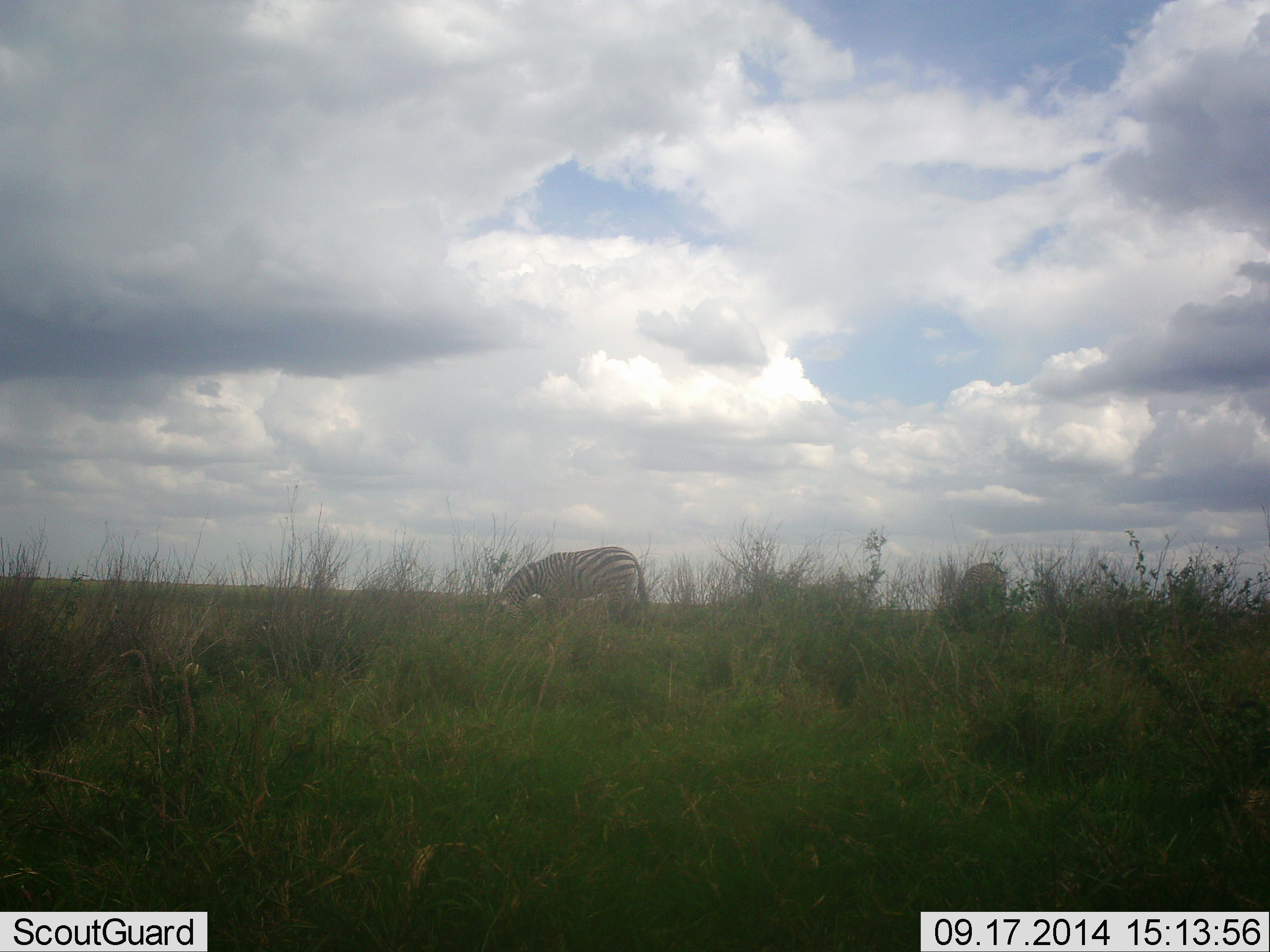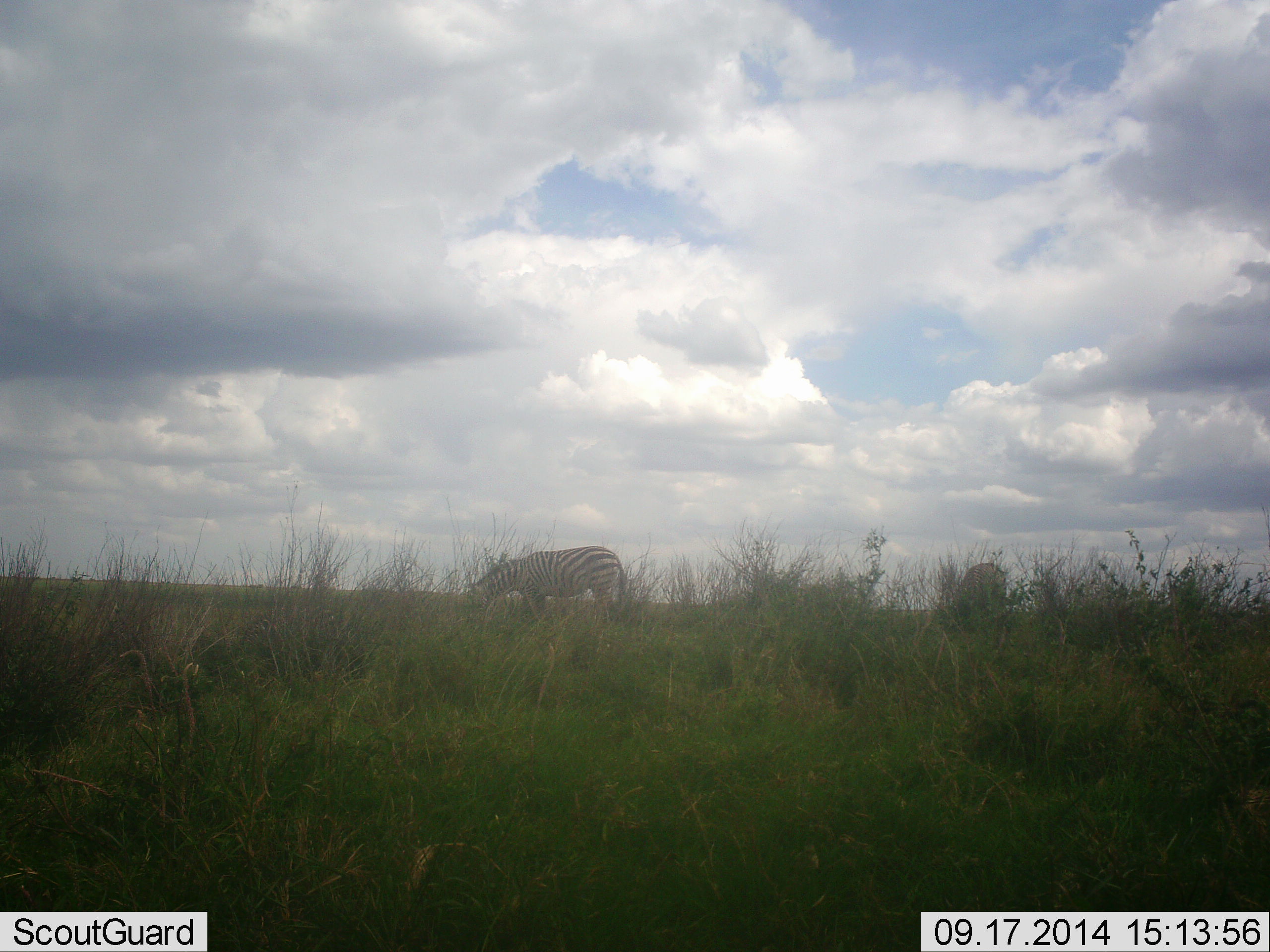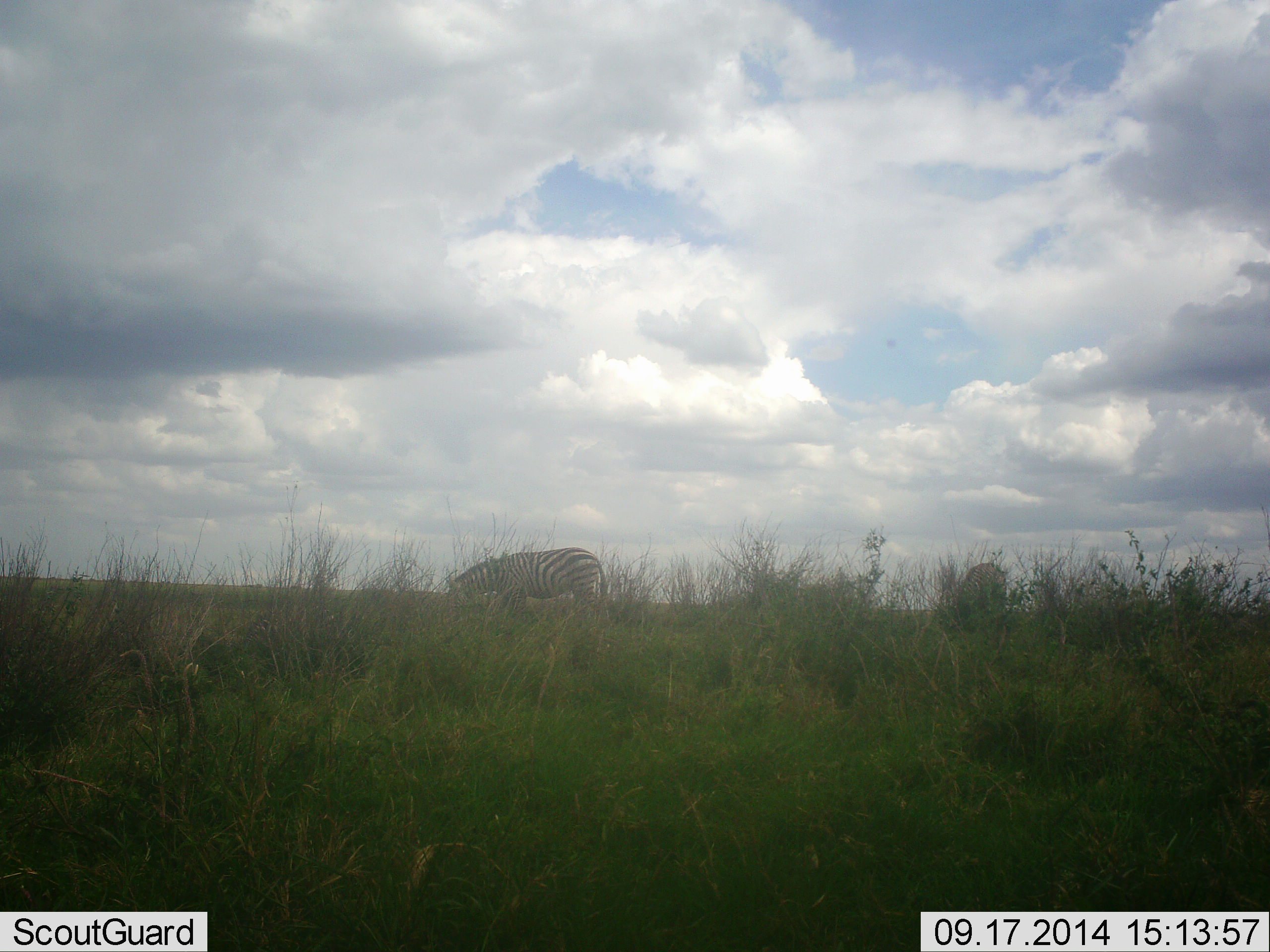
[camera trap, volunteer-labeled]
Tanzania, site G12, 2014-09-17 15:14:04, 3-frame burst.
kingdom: Animalia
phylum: Chordata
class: Mammalia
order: Perissodactyla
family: Equidae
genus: Equus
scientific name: Equus quagga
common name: plains zebra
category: zebra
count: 2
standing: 30%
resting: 0%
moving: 60%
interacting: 0%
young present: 0%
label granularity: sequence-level